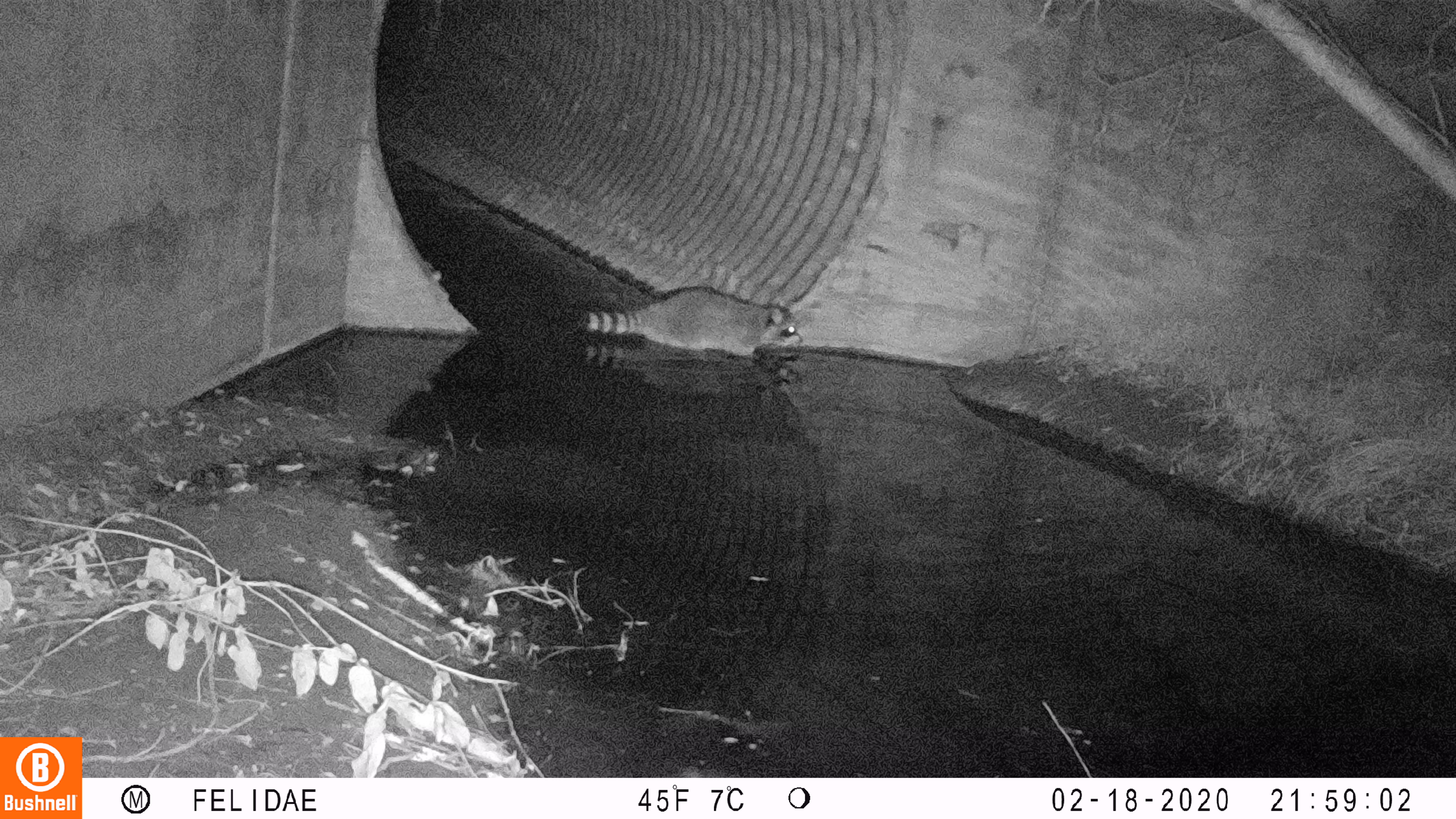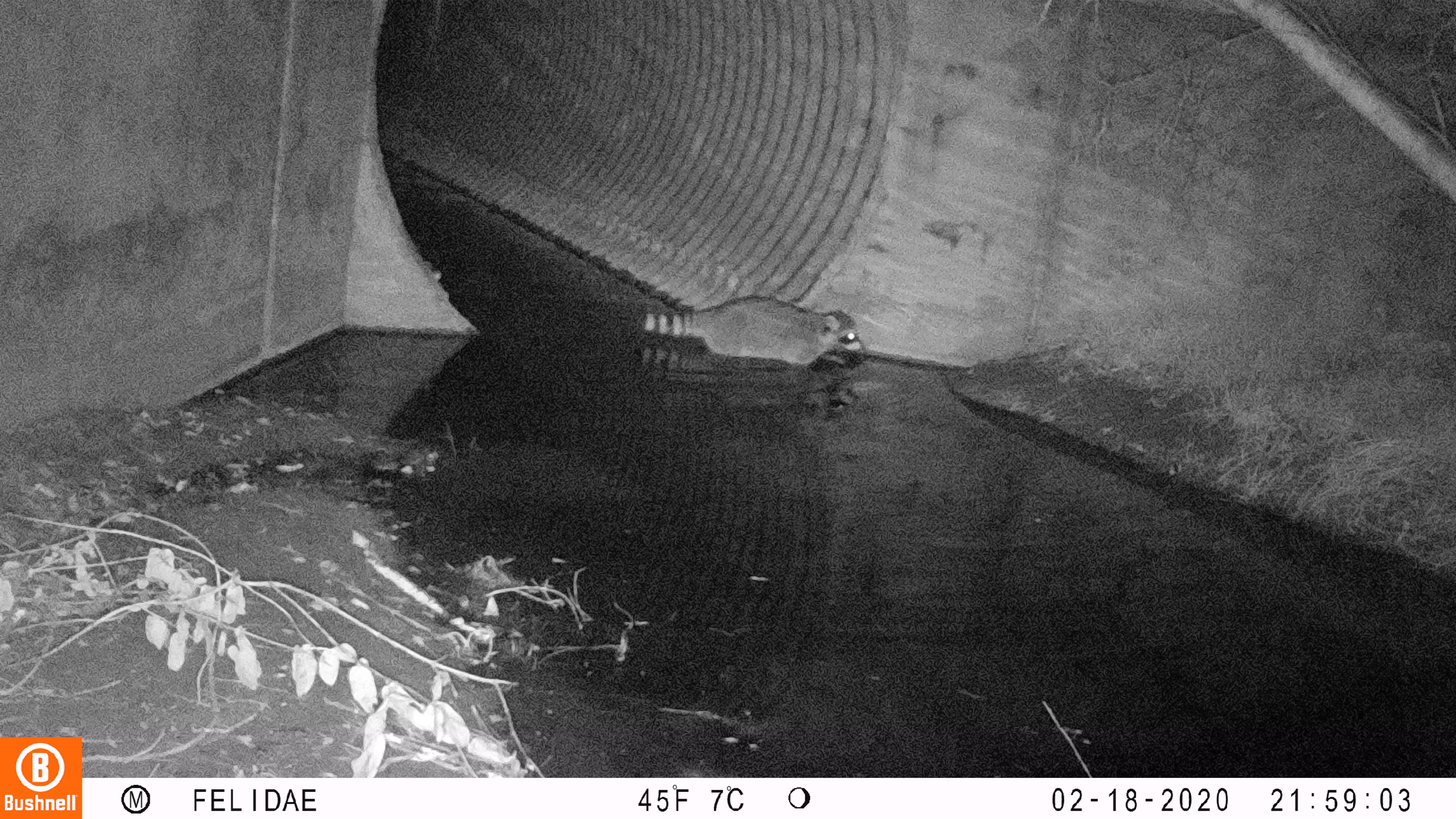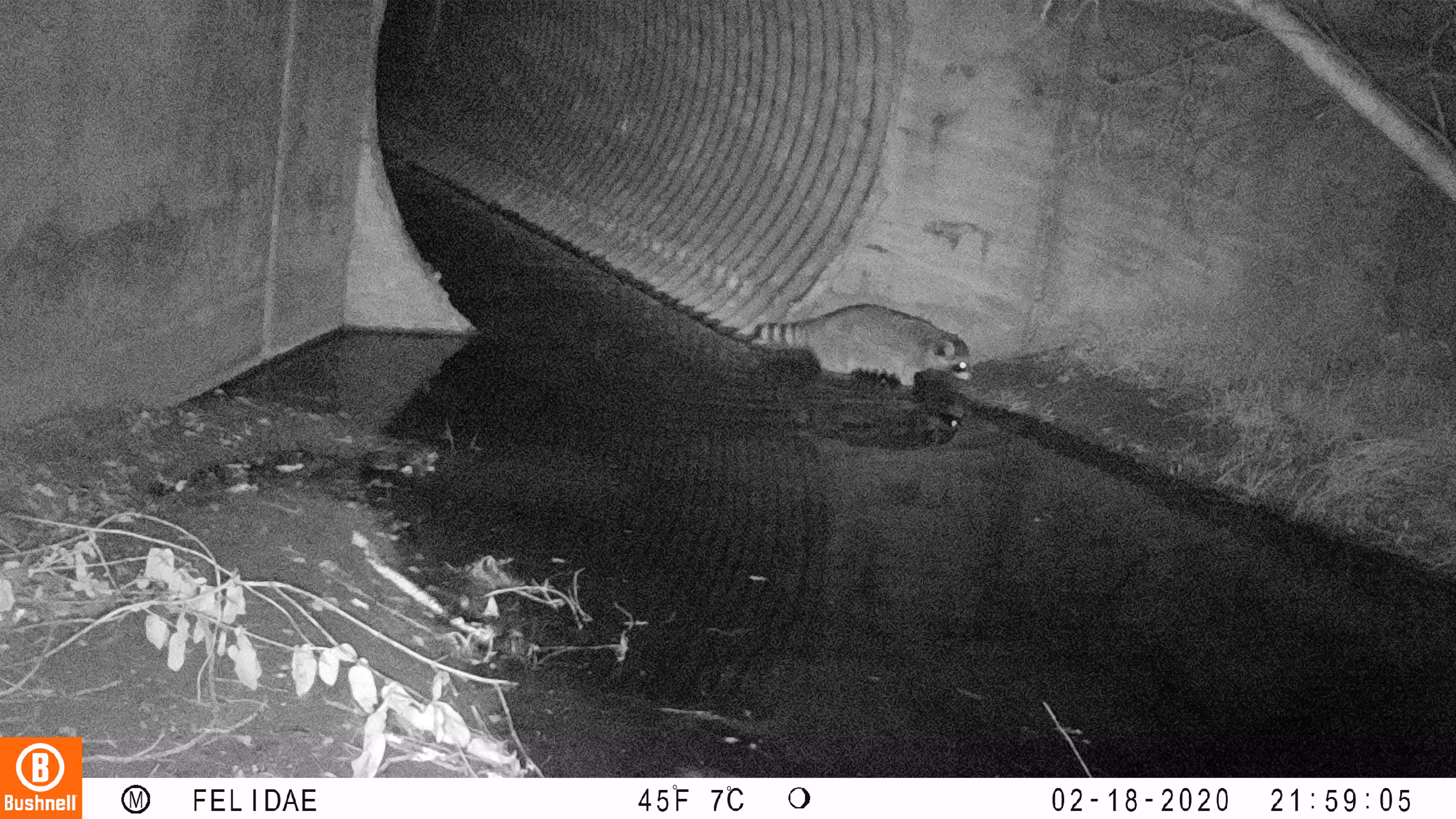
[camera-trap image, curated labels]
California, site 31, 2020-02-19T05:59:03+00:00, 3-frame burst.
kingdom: Animalia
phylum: Chordata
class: Mammalia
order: Carnivora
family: Procyonidae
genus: Procyon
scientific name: Procyon lotor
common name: raccoon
Raccoon (Procyon lotor).